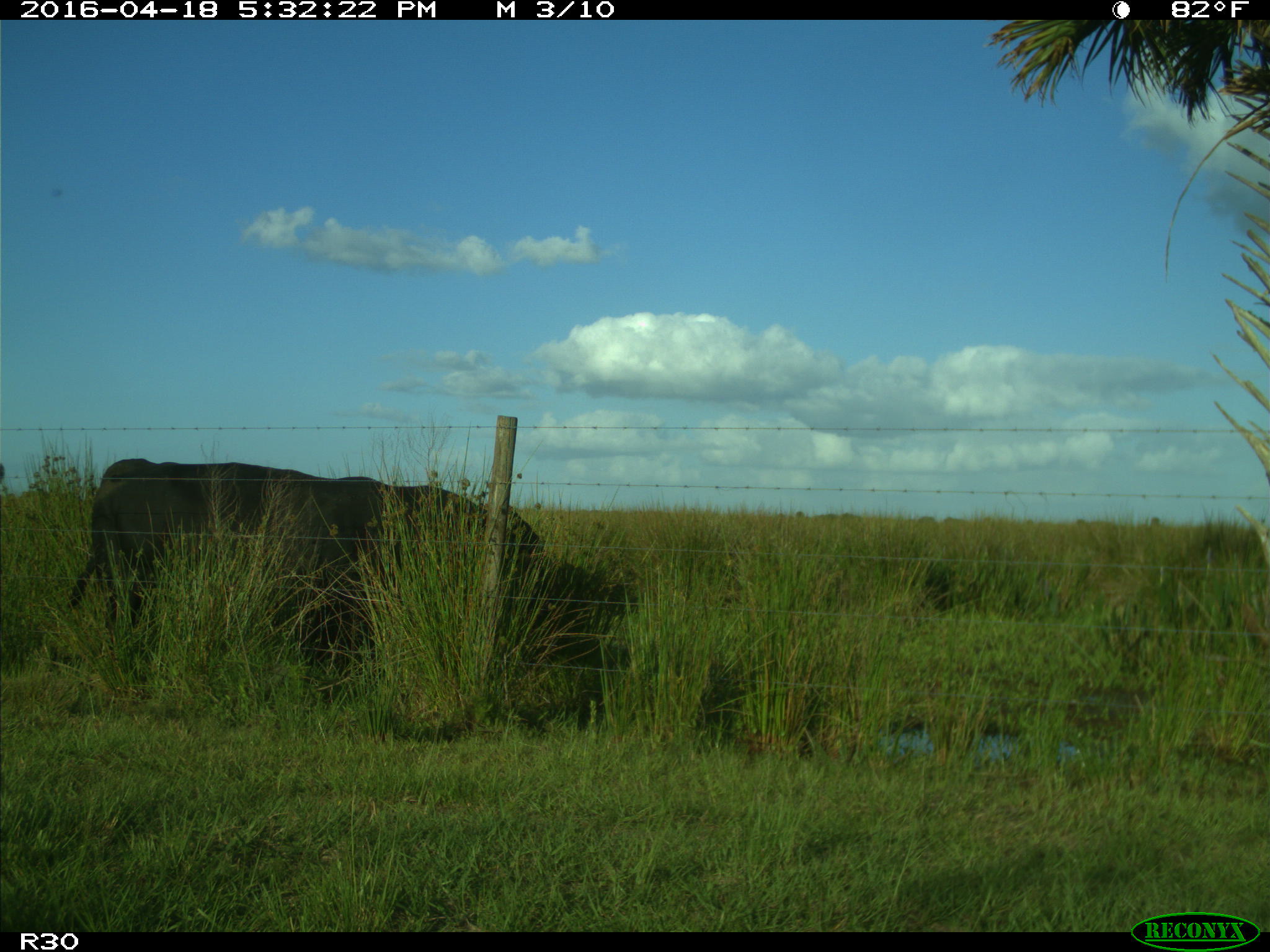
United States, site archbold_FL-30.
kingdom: Animalia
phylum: Chordata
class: Mammalia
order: Artiodactyla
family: Bovidae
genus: Bos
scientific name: Bos taurus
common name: domestic cow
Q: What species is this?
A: Bos taurus (domestic cow).